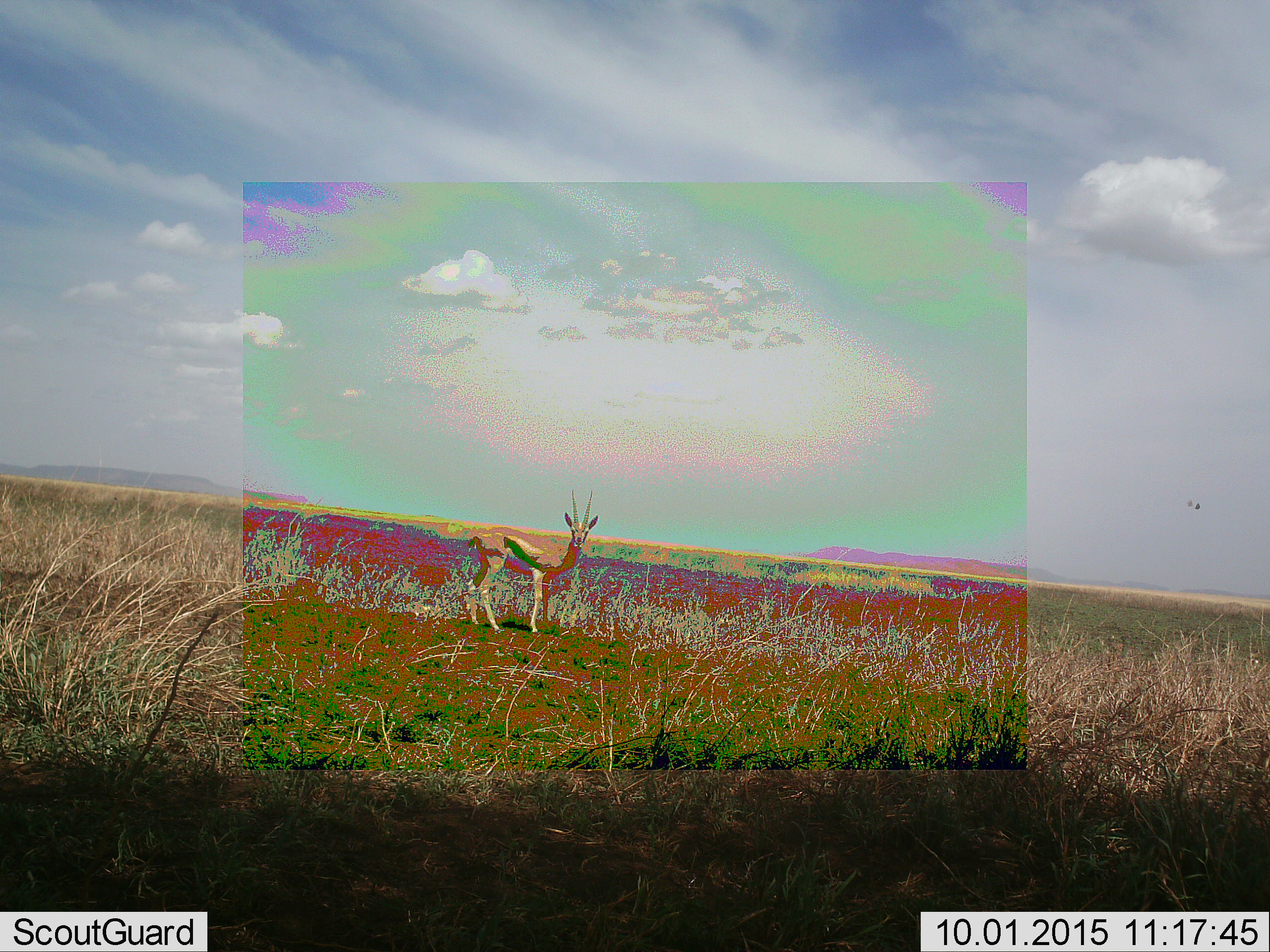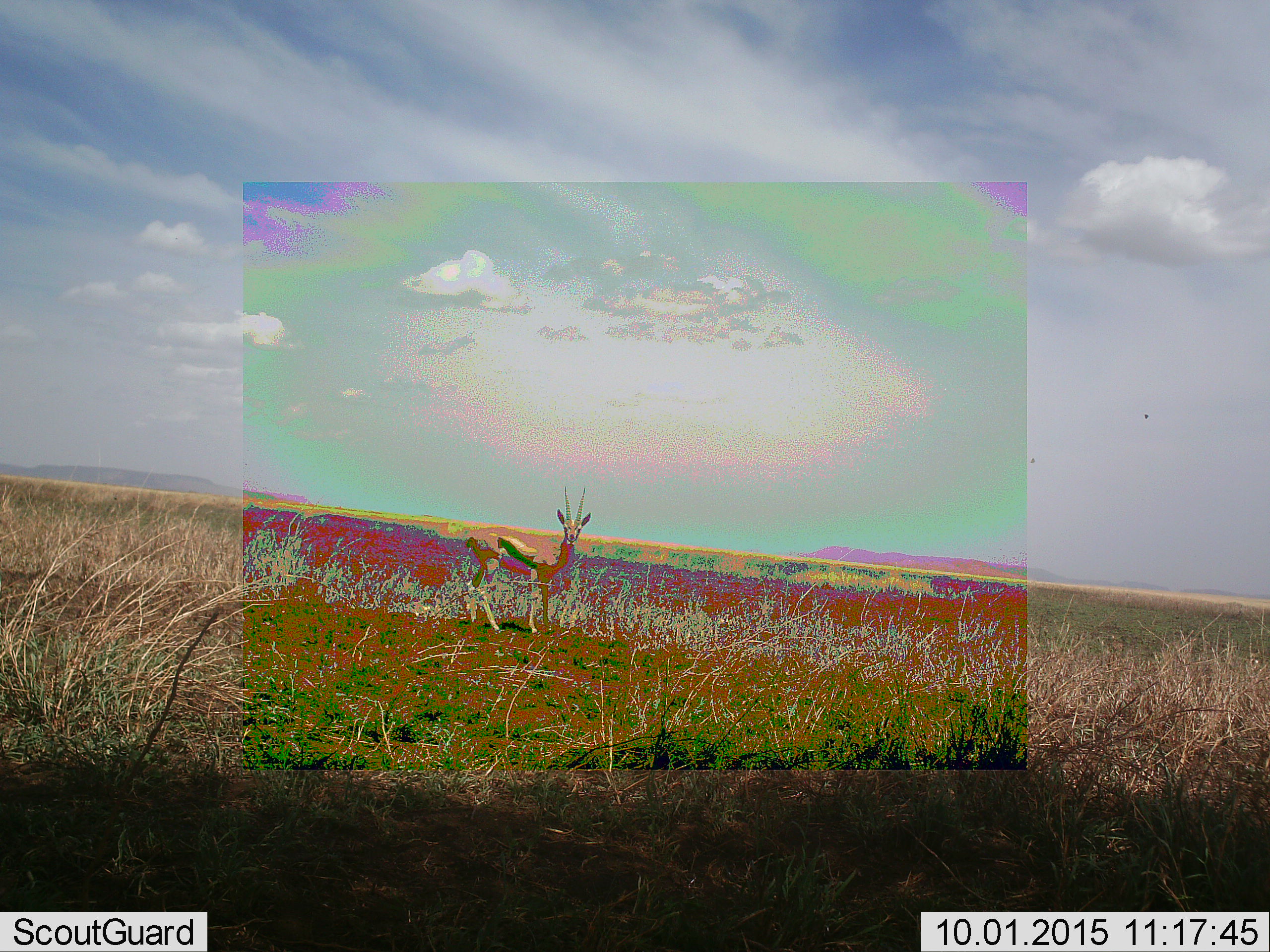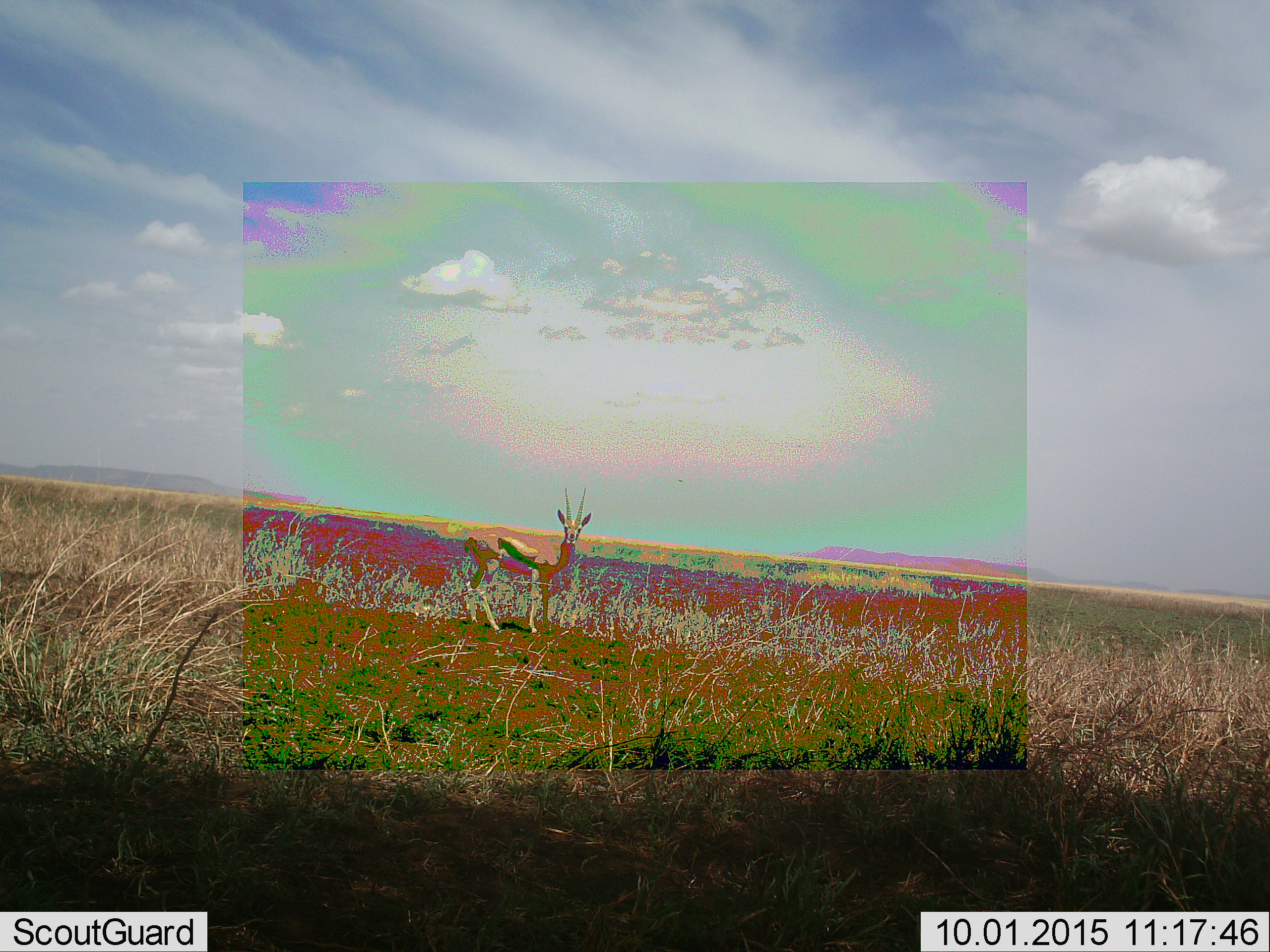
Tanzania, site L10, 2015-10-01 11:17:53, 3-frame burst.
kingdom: Animalia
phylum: Chordata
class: Mammalia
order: Artiodactyla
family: Bovidae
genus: Eudorcas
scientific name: Eudorcas thomsonii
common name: thomson's gazelle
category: gazellethomsons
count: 1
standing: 100%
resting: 0%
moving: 12%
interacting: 0%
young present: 0%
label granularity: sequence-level